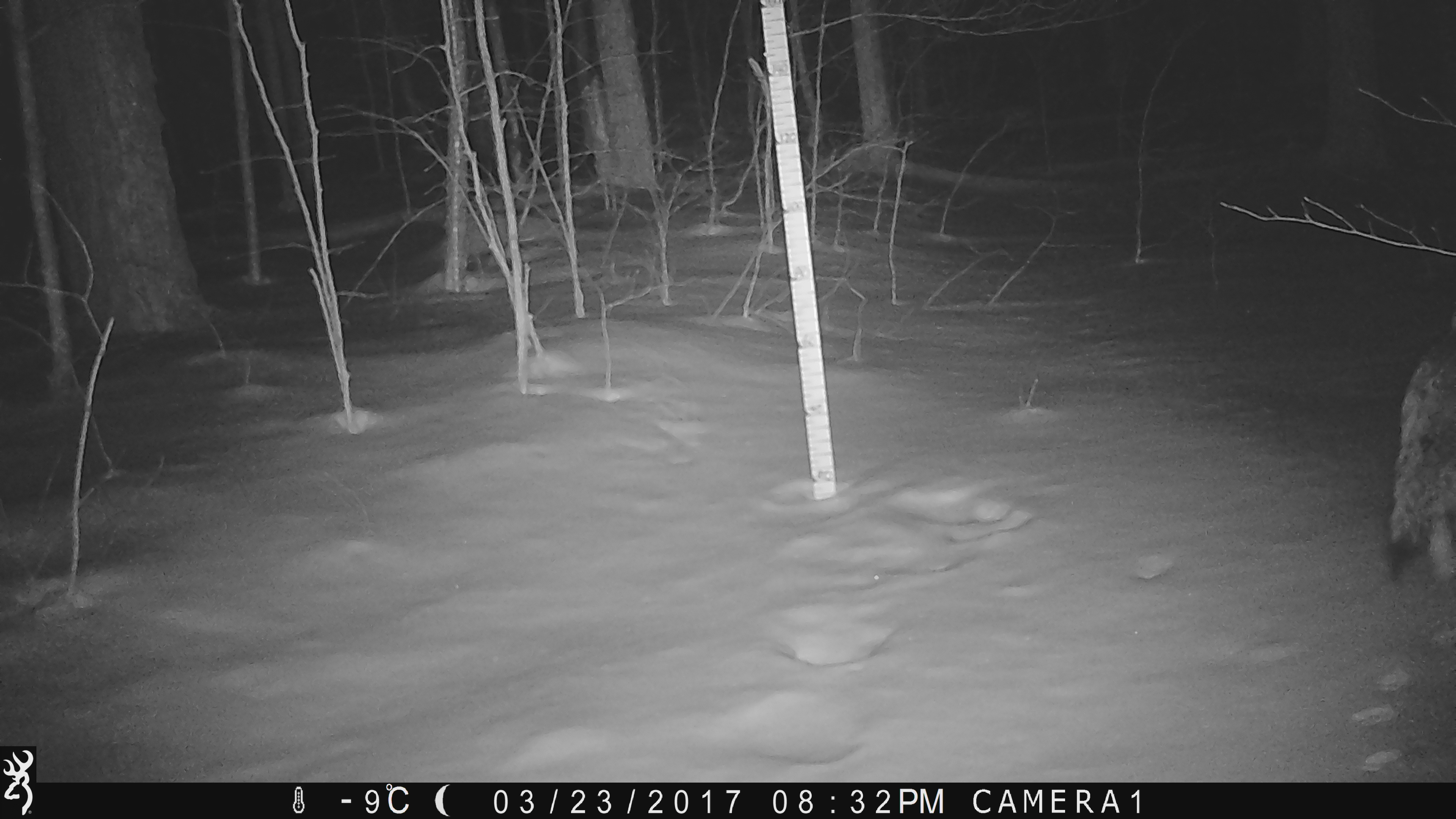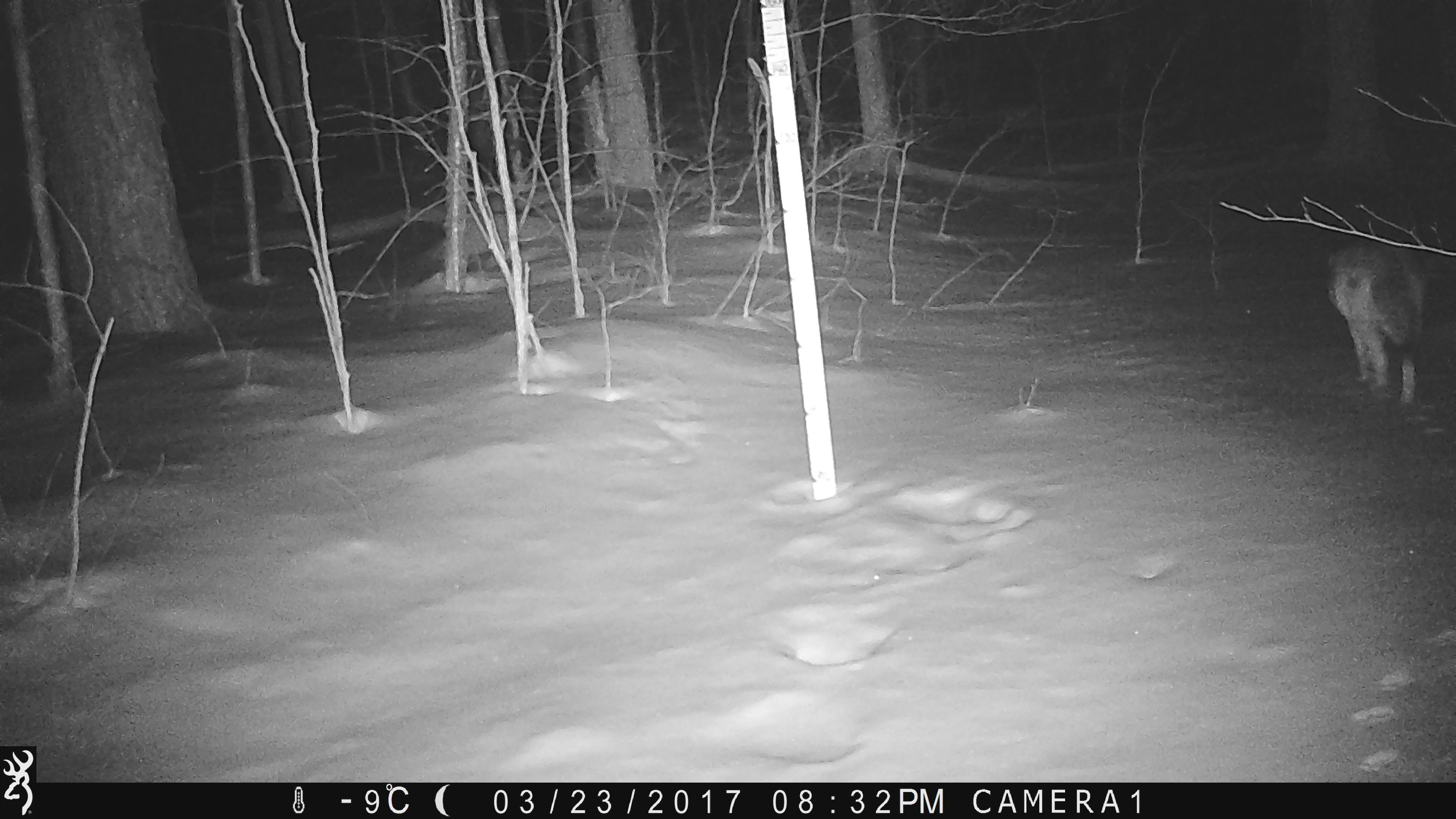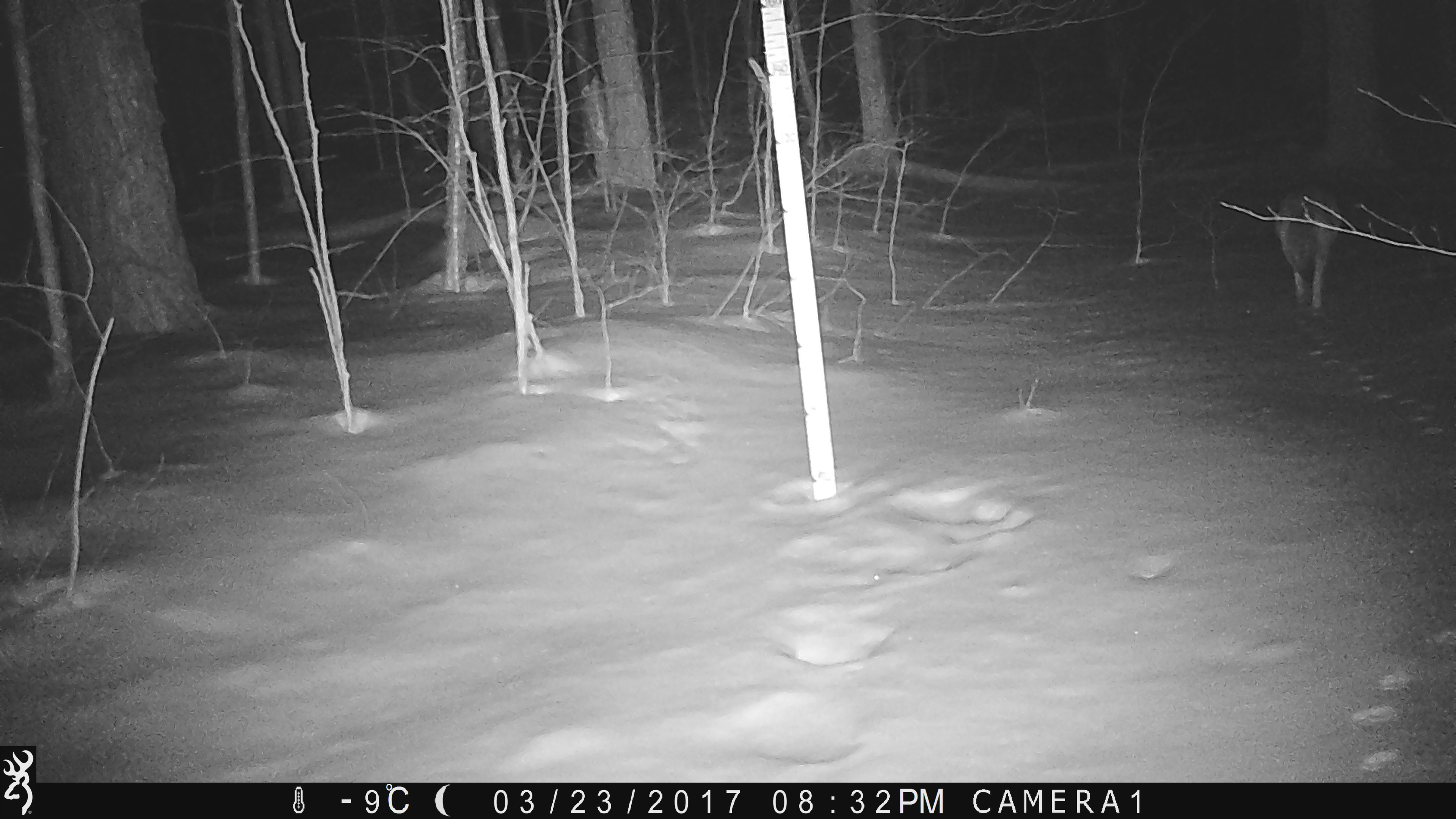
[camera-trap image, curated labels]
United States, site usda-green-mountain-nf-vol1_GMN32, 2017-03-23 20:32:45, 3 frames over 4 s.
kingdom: Animalia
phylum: Chordata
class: Mammalia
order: Carnivora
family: Canidae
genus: Canis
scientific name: Canis latrans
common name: coyote